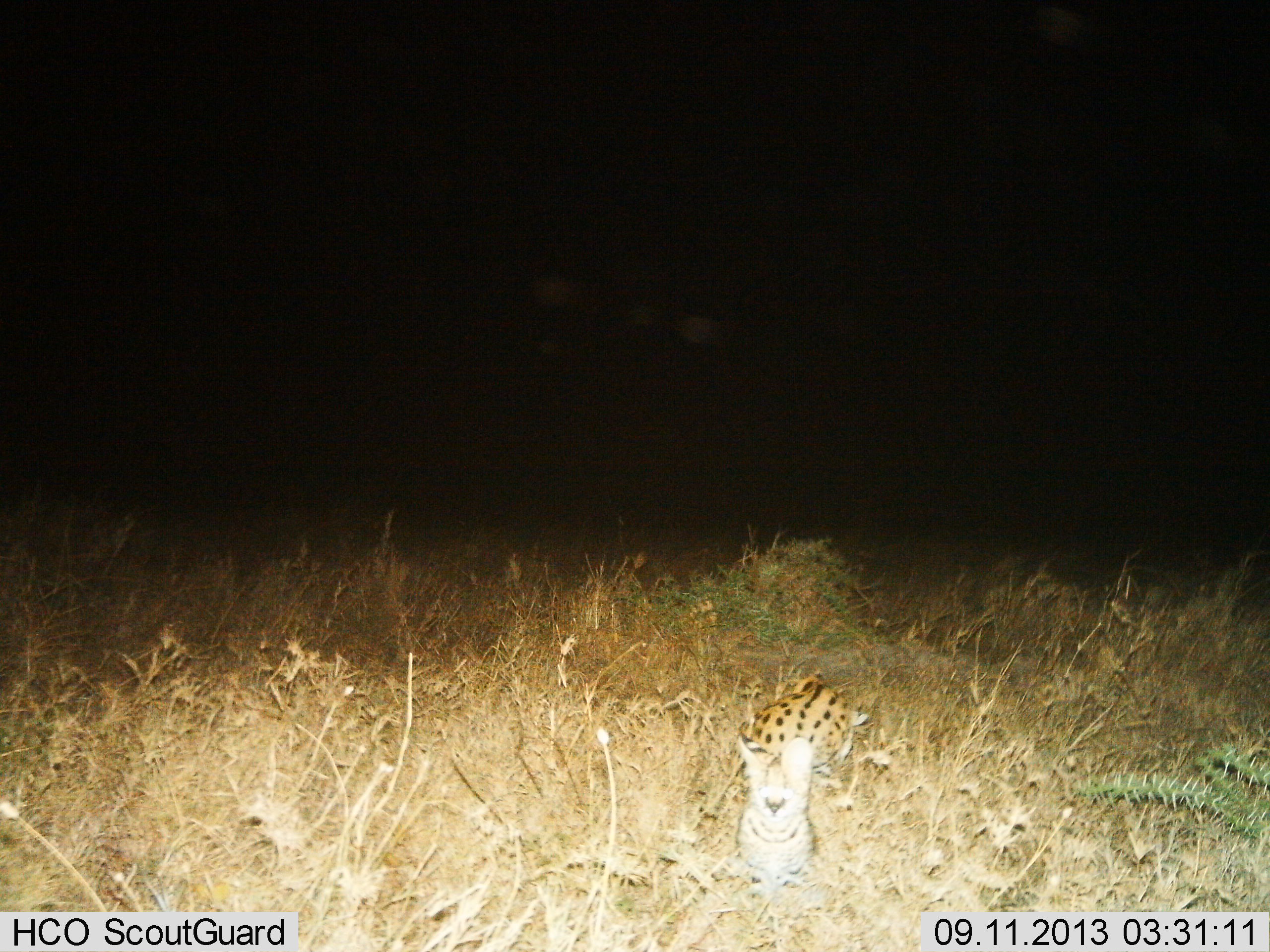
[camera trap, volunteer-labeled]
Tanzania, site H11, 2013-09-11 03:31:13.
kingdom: Animalia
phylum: Chordata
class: Mammalia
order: Carnivora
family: Felidae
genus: Leptailurus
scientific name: Leptailurus serval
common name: serval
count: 1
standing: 22%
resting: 72%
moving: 6%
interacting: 0%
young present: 0%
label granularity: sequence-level